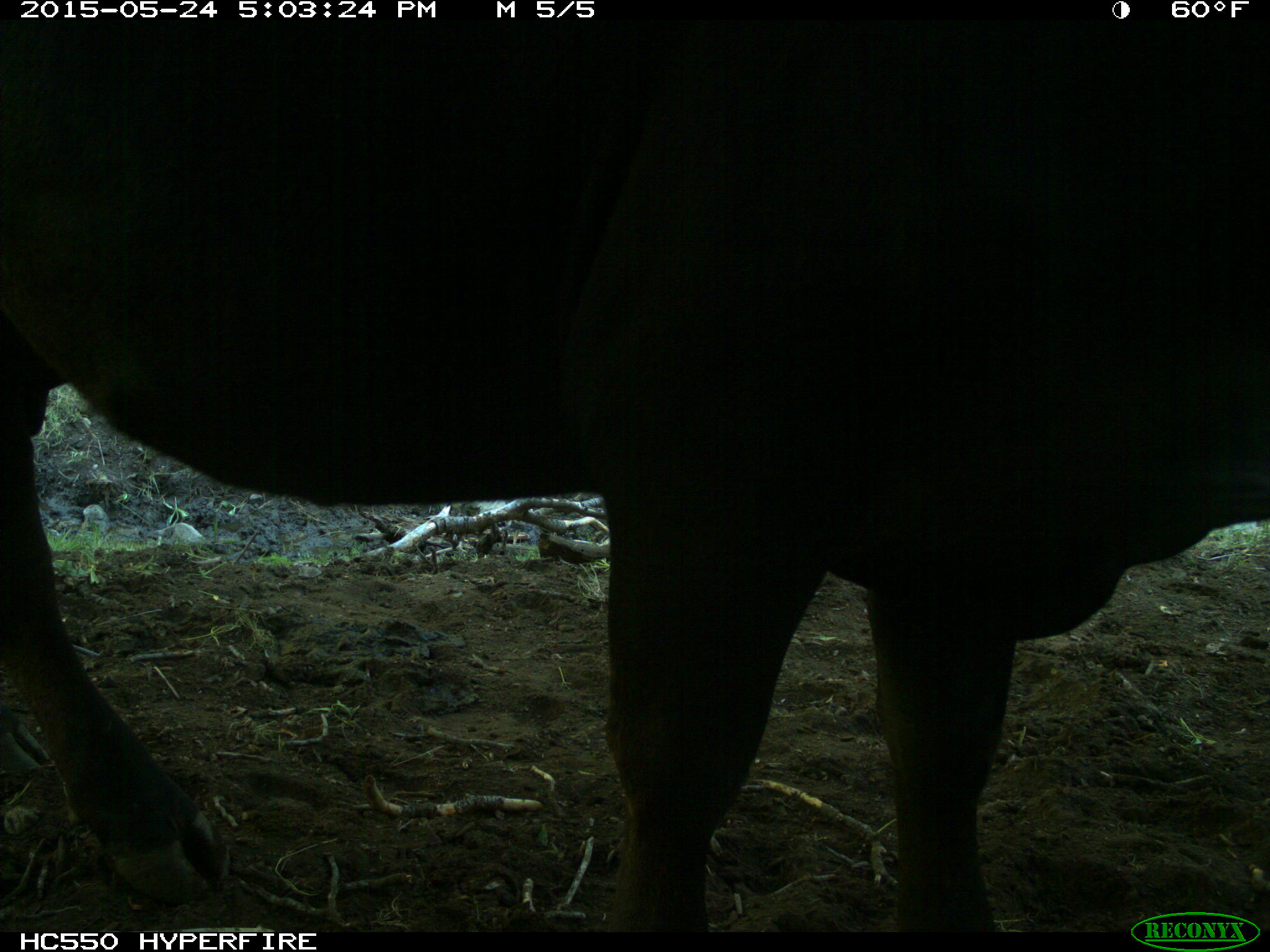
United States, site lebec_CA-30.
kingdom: Animalia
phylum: Chordata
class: Mammalia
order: Artiodactyla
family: Bovidae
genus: Bos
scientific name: Bos taurus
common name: domestic cow